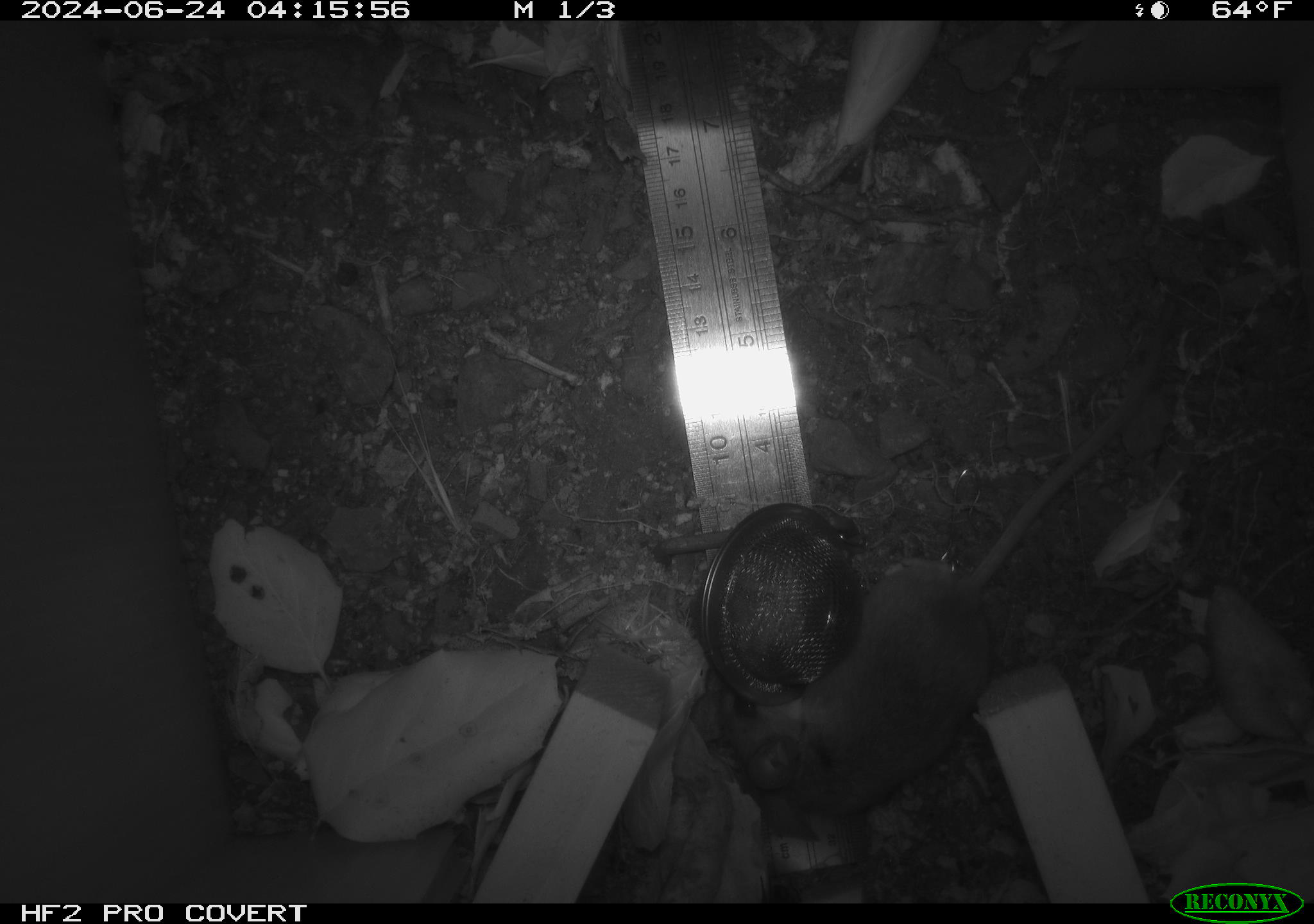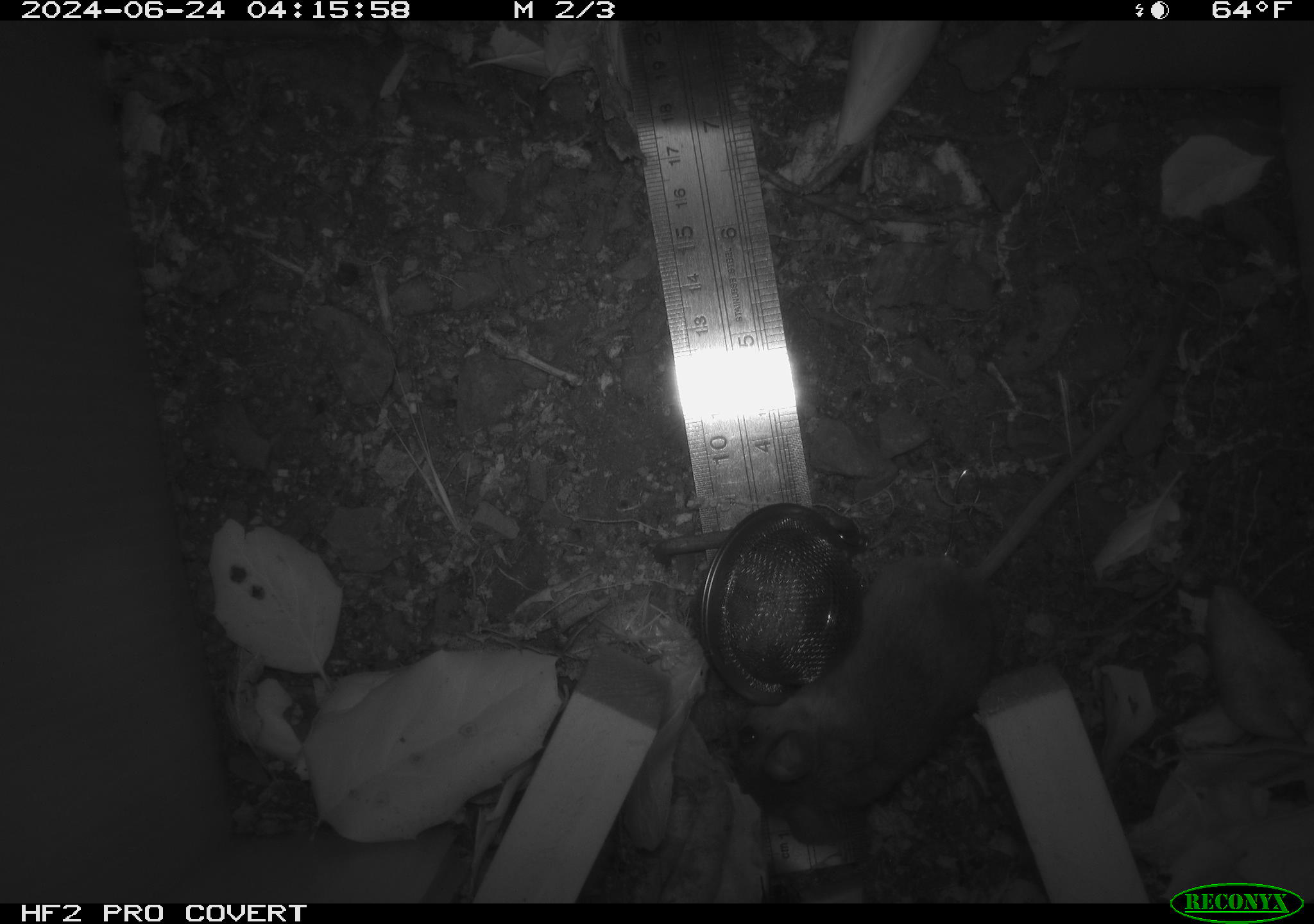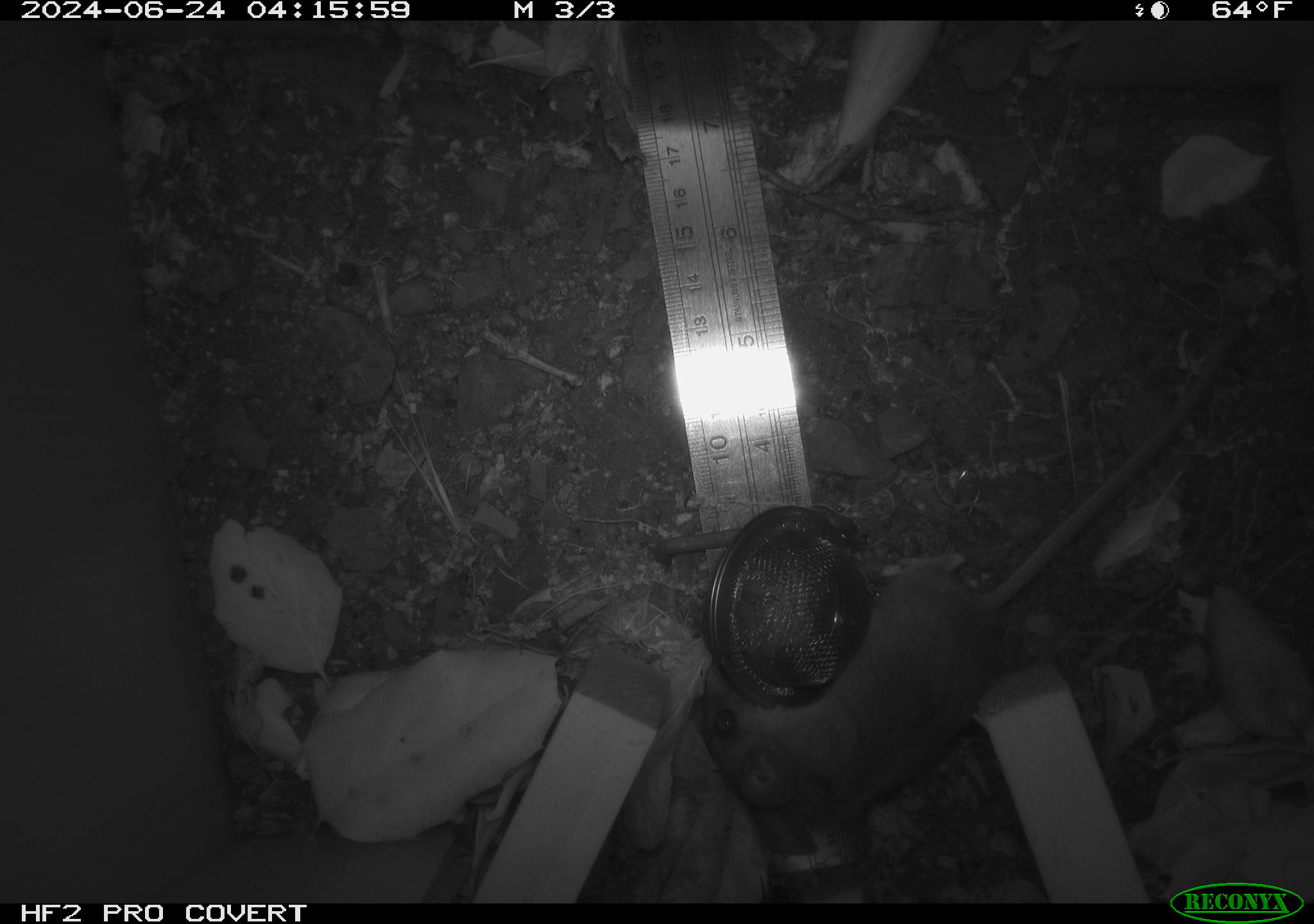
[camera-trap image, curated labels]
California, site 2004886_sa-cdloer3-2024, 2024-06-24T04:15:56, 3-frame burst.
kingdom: Animalia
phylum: Chordata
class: Mammalia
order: Rodentia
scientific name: Rodentia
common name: rodent